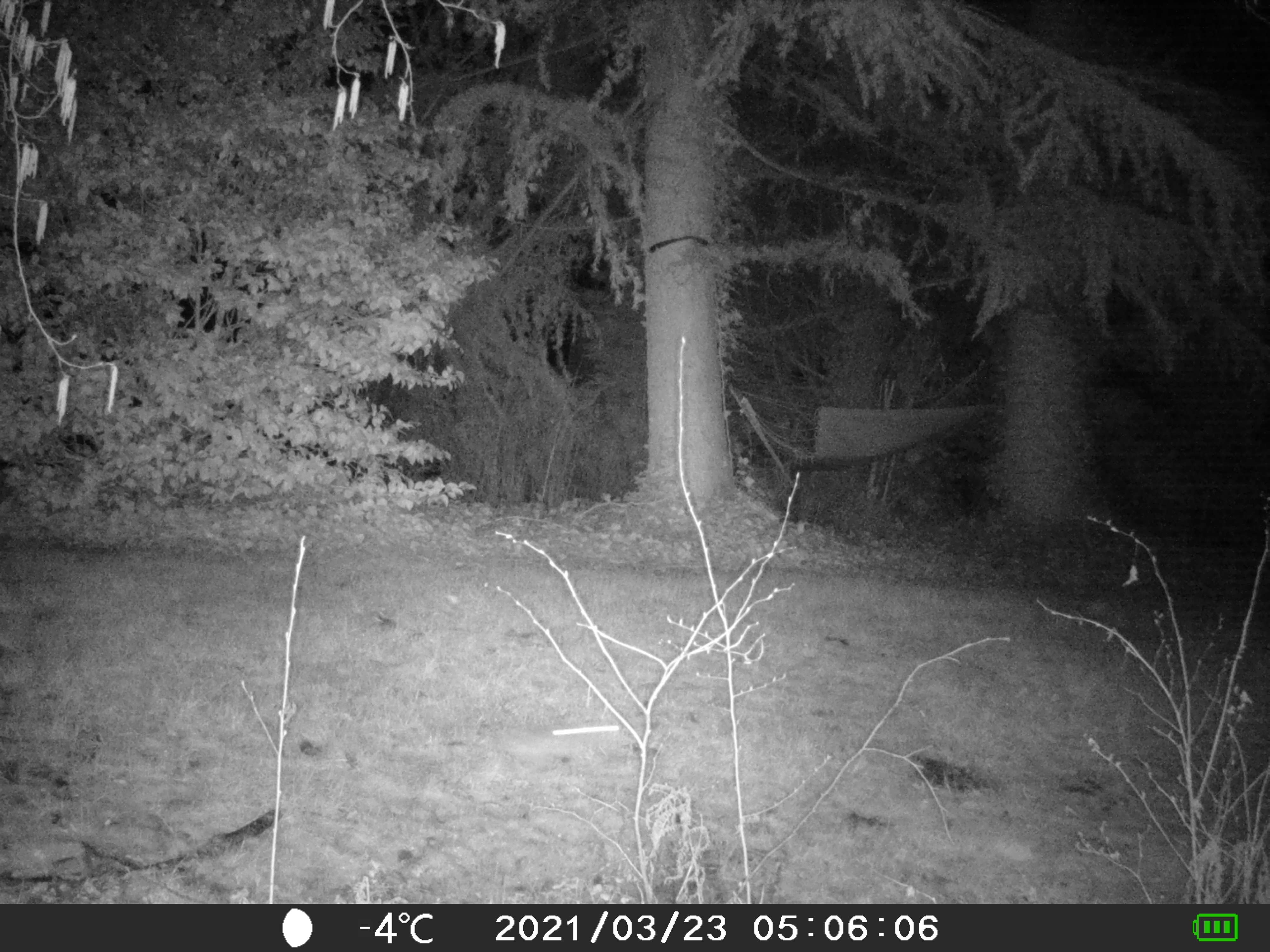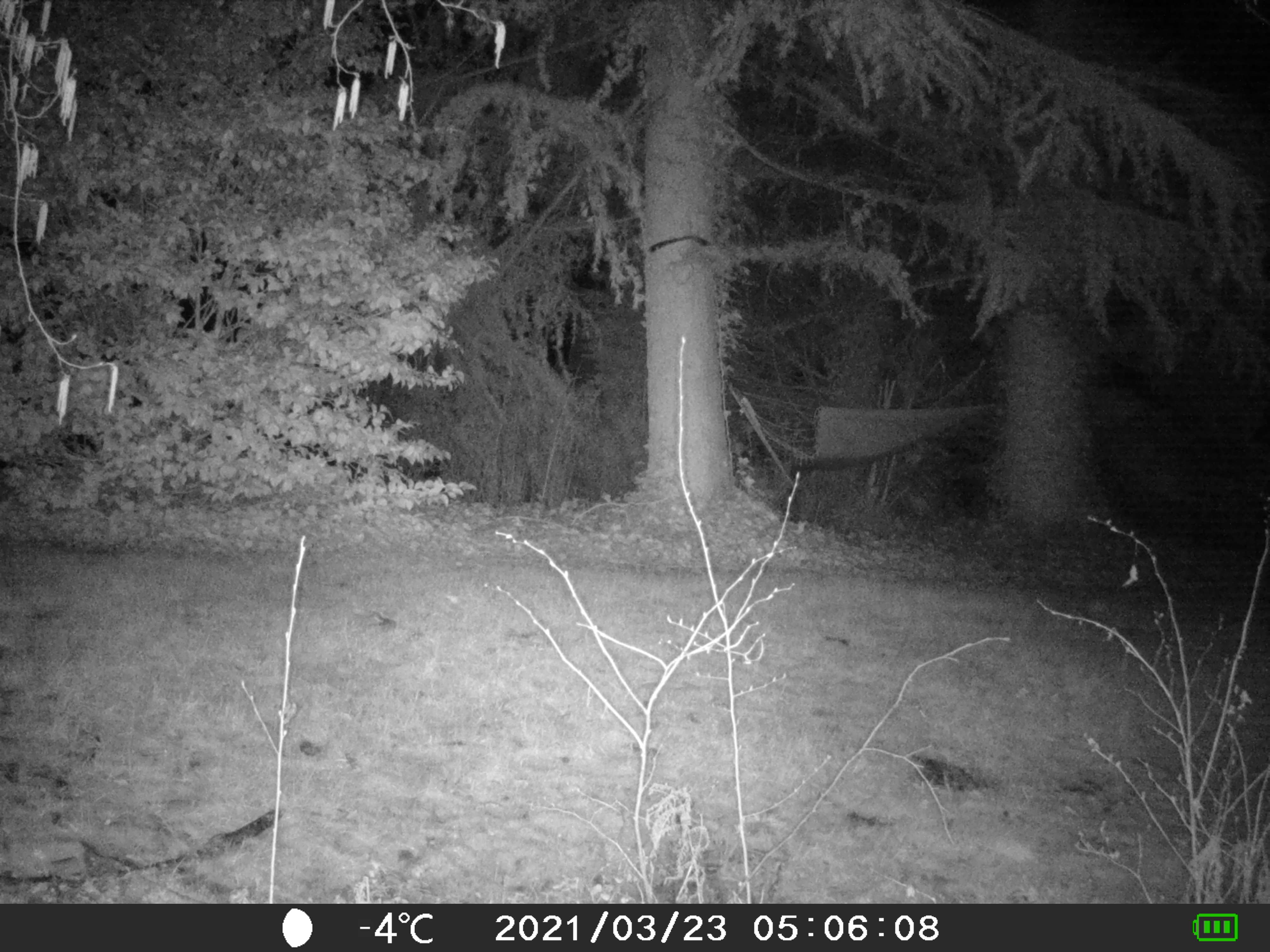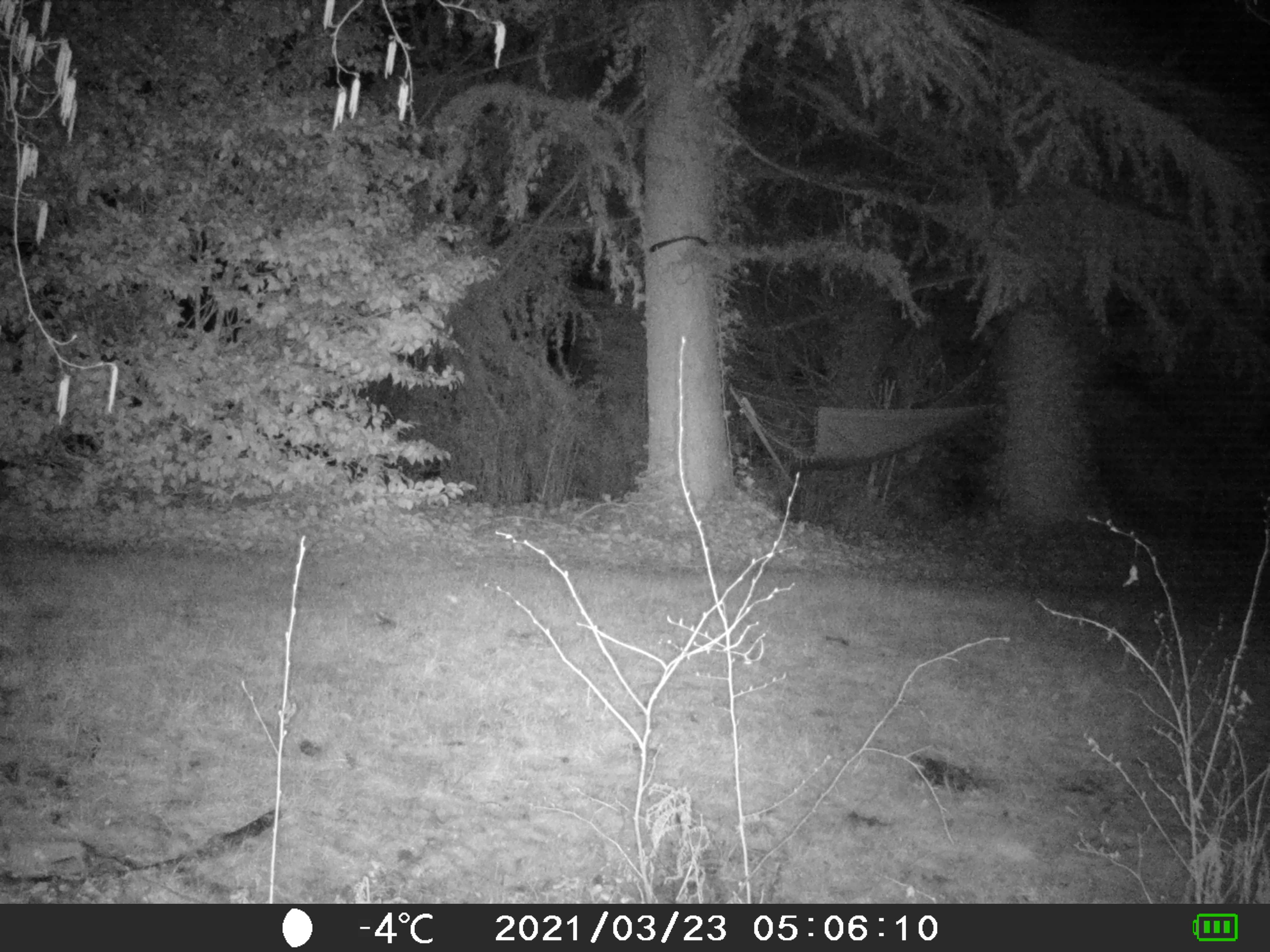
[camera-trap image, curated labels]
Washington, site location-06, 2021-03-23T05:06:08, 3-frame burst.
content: unidentified animal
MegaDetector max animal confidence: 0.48